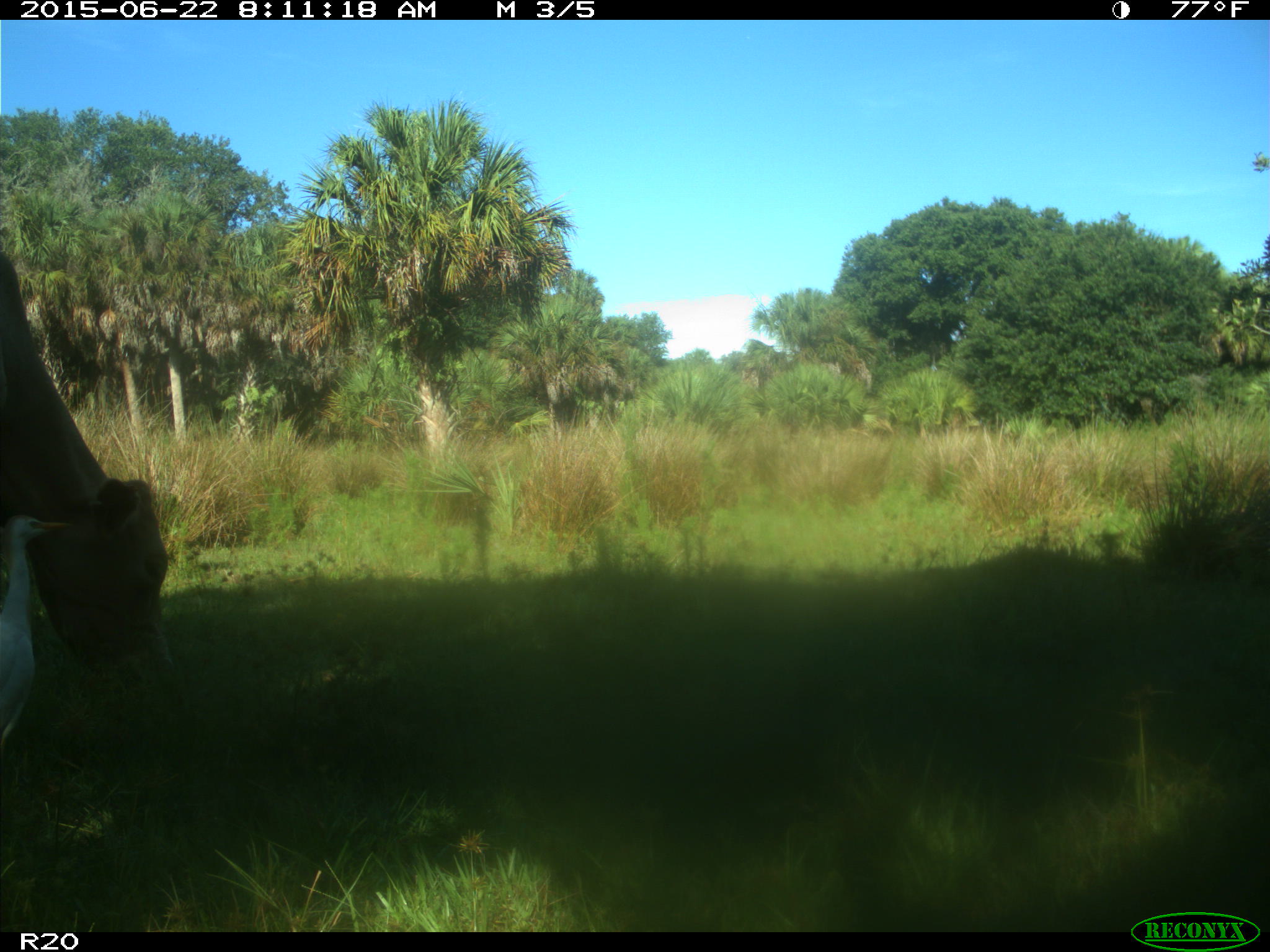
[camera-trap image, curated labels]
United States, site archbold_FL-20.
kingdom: Animalia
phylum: Chordata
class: Mammalia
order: Artiodactyla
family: Bovidae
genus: Bos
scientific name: Bos taurus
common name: domestic cow